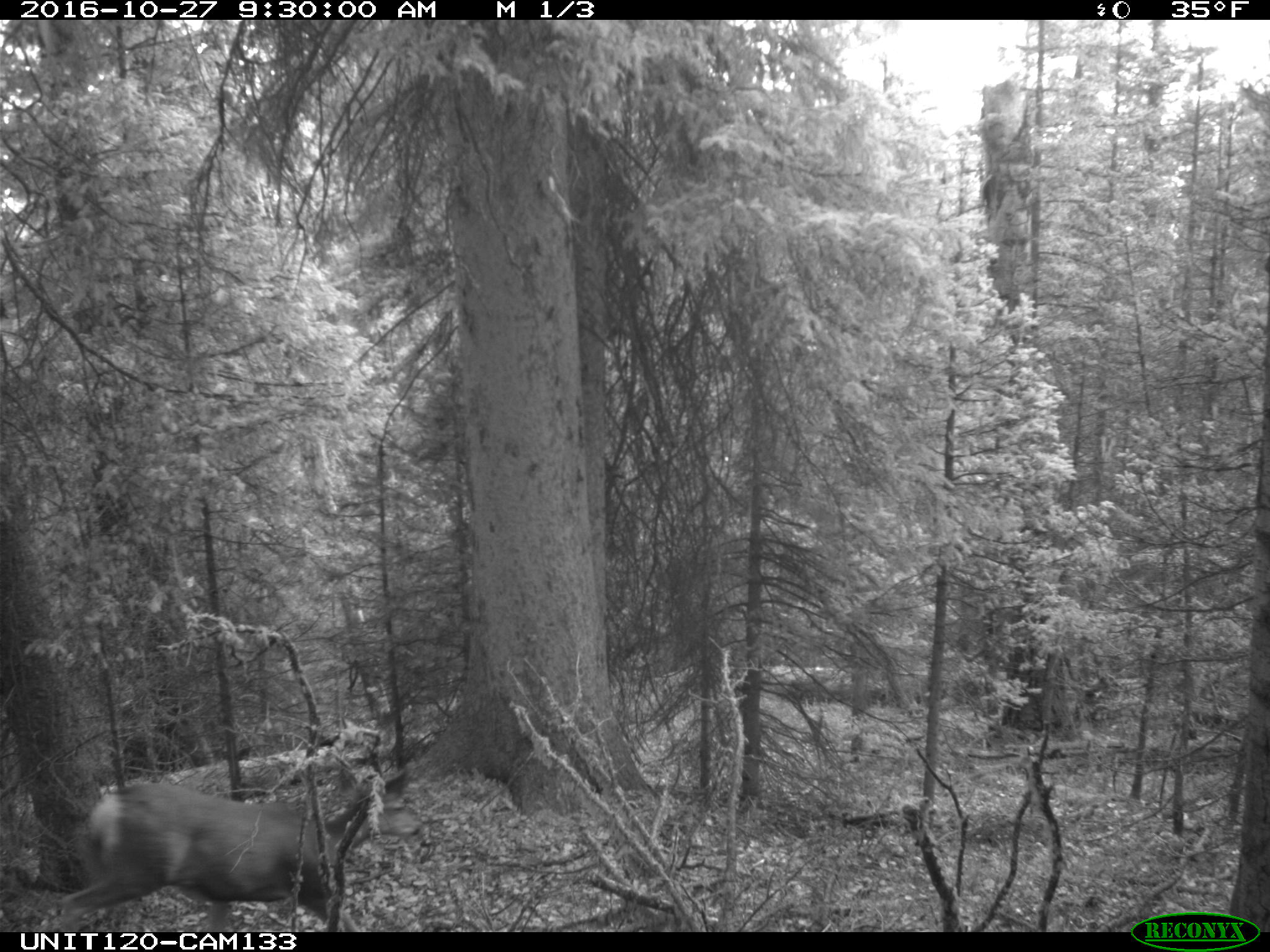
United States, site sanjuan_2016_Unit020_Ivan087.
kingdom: Animalia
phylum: Chordata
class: Mammalia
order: Artiodactyla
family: Cervidae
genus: Odocoileus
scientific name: Odocoileus hemionus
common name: mule deer